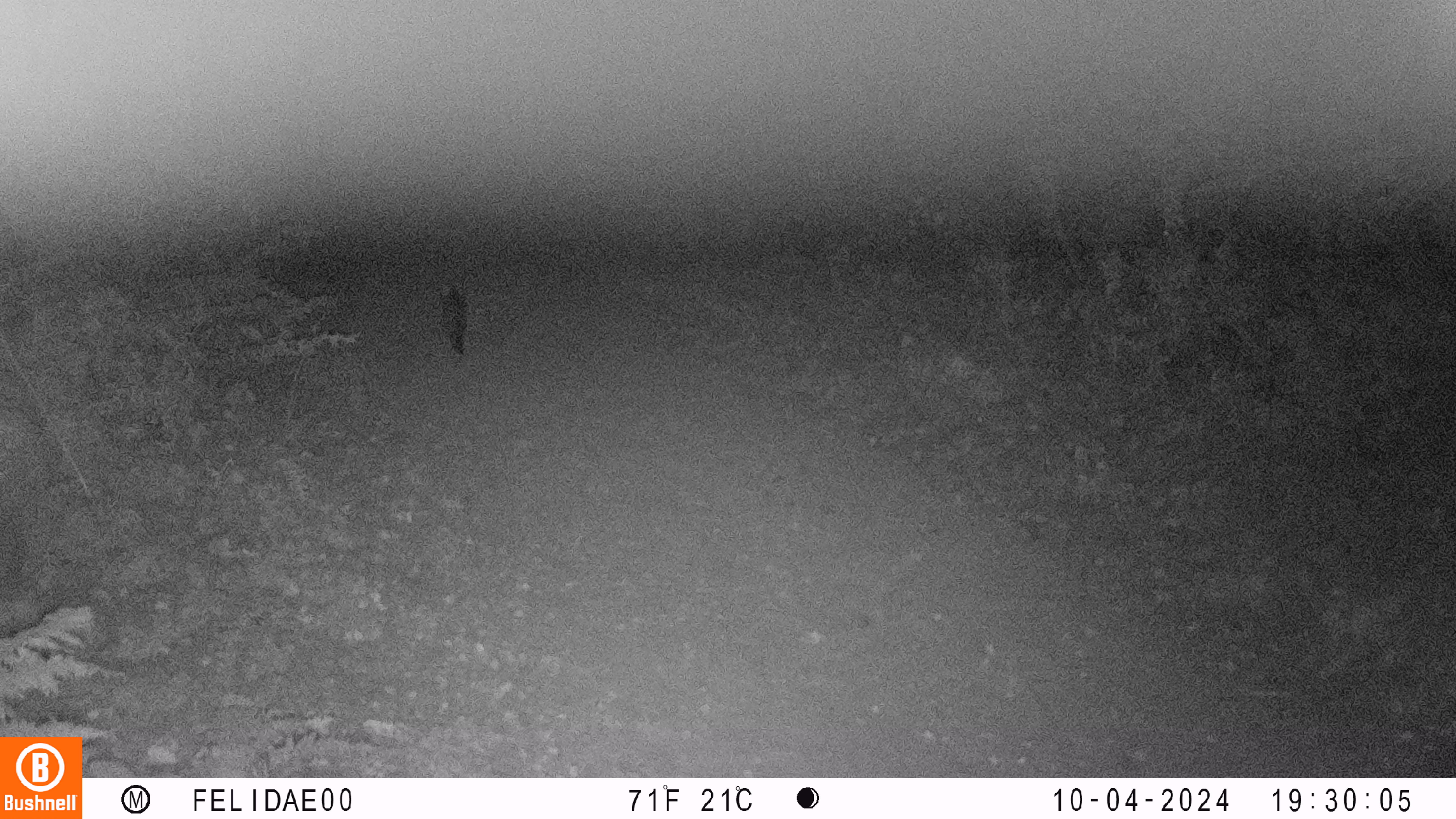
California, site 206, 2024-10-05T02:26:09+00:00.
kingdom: Animalia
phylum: Chordata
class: Mammalia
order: Carnivora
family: Canidae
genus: Urocyon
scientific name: Urocyon cinereoargenteus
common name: gray fox